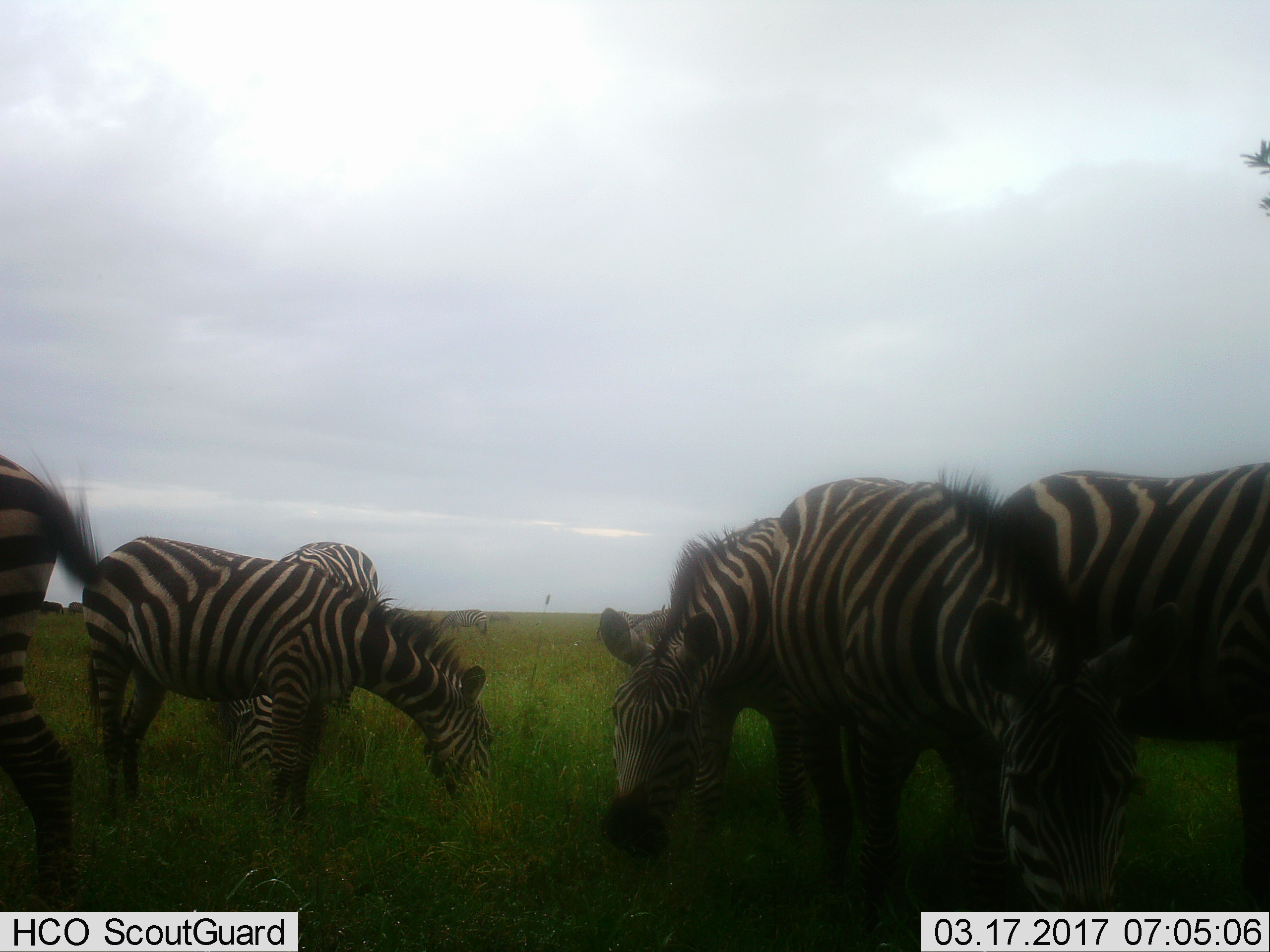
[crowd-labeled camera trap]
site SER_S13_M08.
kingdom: Animalia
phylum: Chordata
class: Mammalia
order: Perissodactyla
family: Equidae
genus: Equus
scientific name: Equus quagga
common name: plains zebra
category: zebraplains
Zebraplains (plains zebra) (Equus quagga), count 10. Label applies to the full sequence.